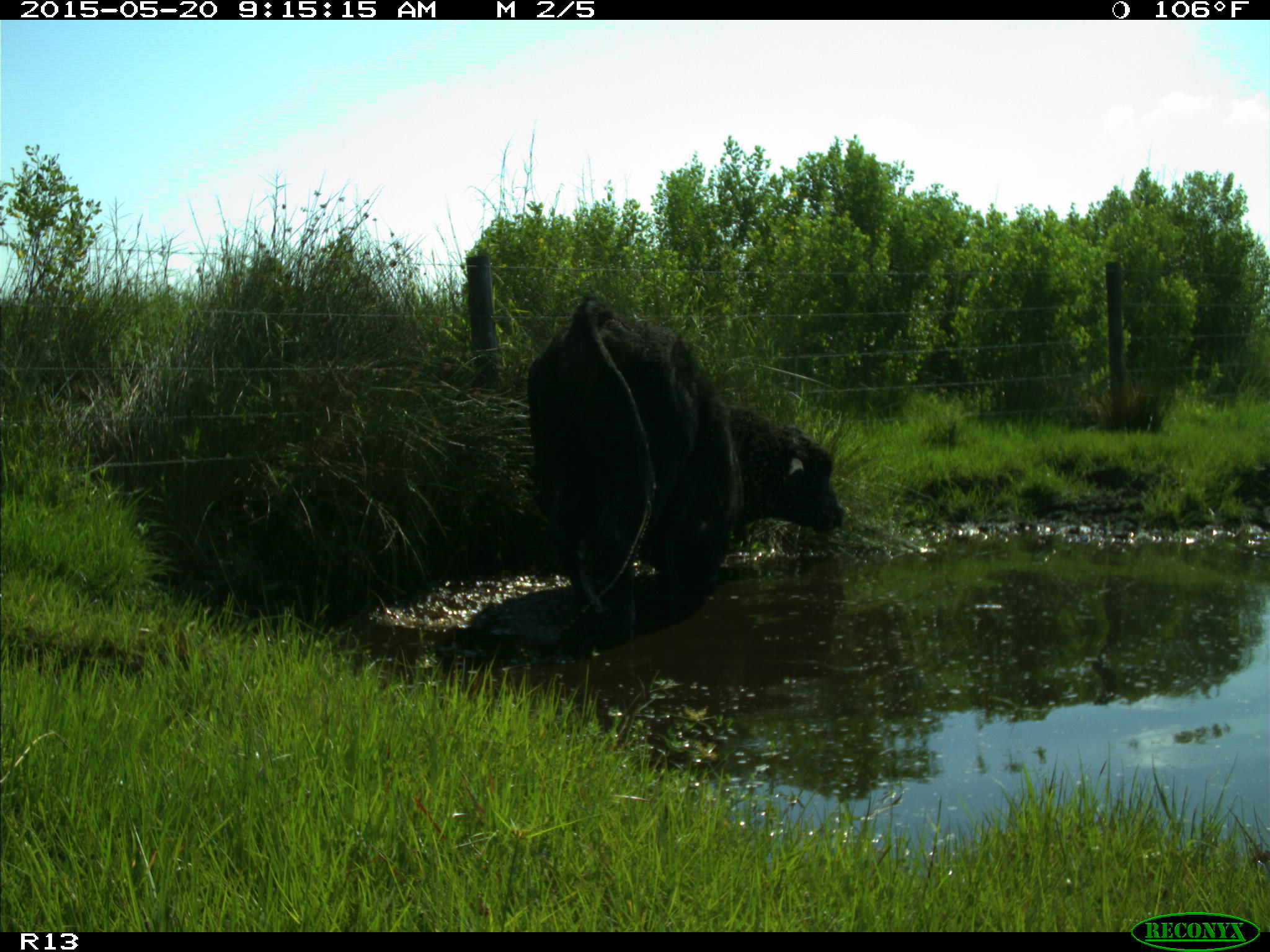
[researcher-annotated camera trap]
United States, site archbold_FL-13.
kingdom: Animalia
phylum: Chordata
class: Mammalia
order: Artiodactyla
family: Bovidae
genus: Bos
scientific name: Bos taurus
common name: domestic cow